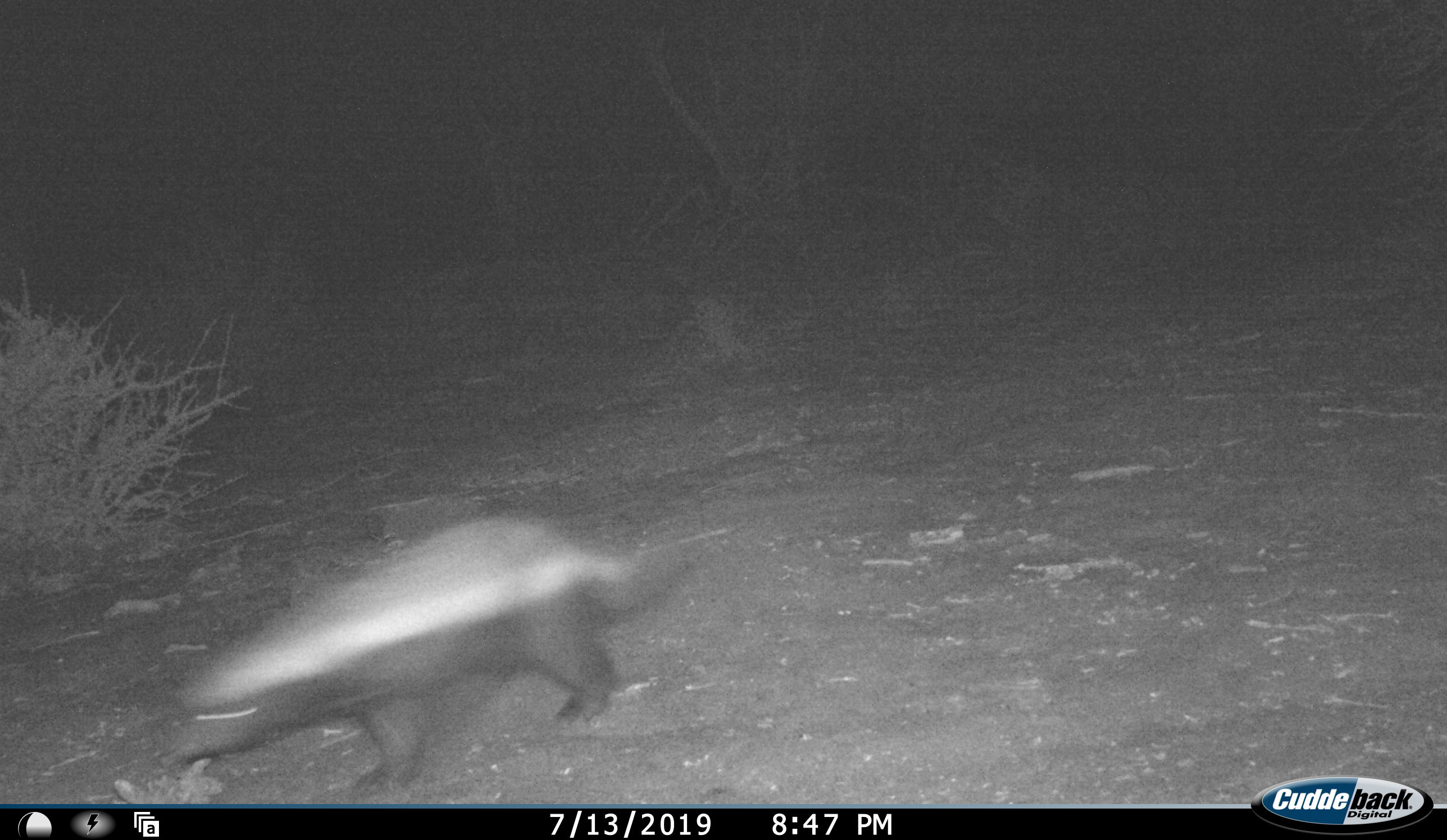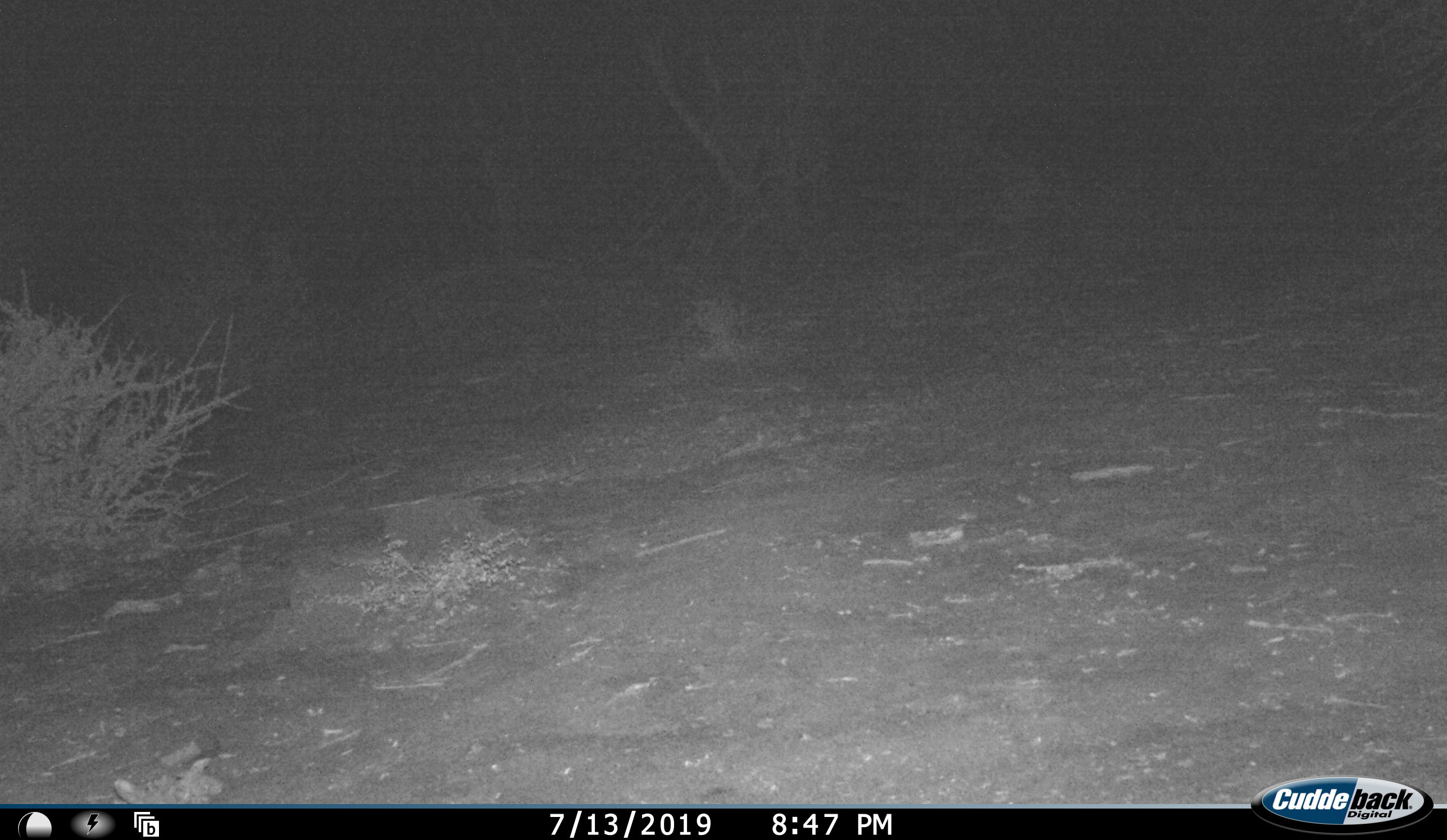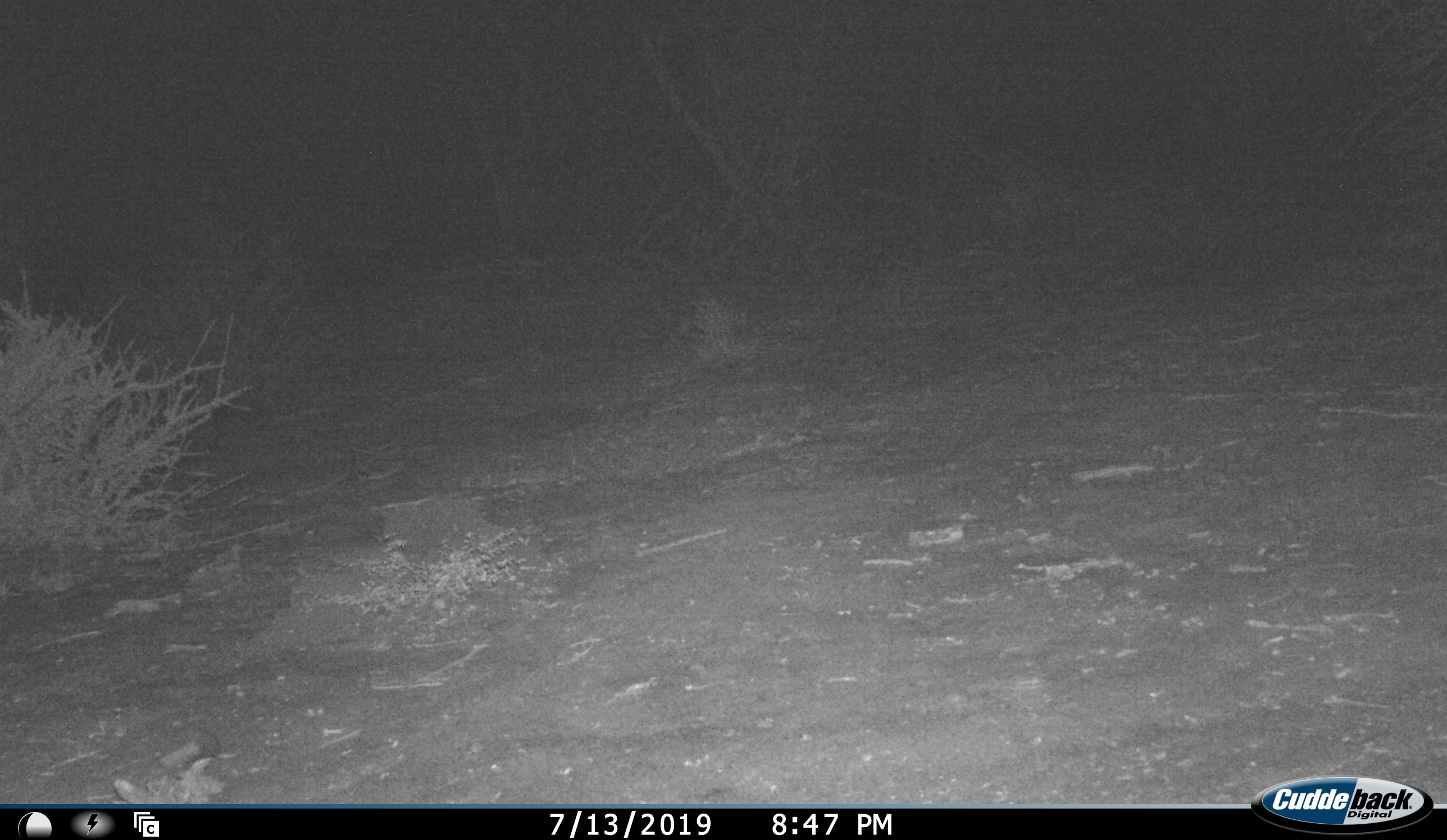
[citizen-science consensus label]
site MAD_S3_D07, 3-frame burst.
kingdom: Animalia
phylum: Chordata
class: Mammalia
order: Carnivora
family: Mustelidae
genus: Mellivora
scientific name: Mellivora capensis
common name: honey badger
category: honeybadger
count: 1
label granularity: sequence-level